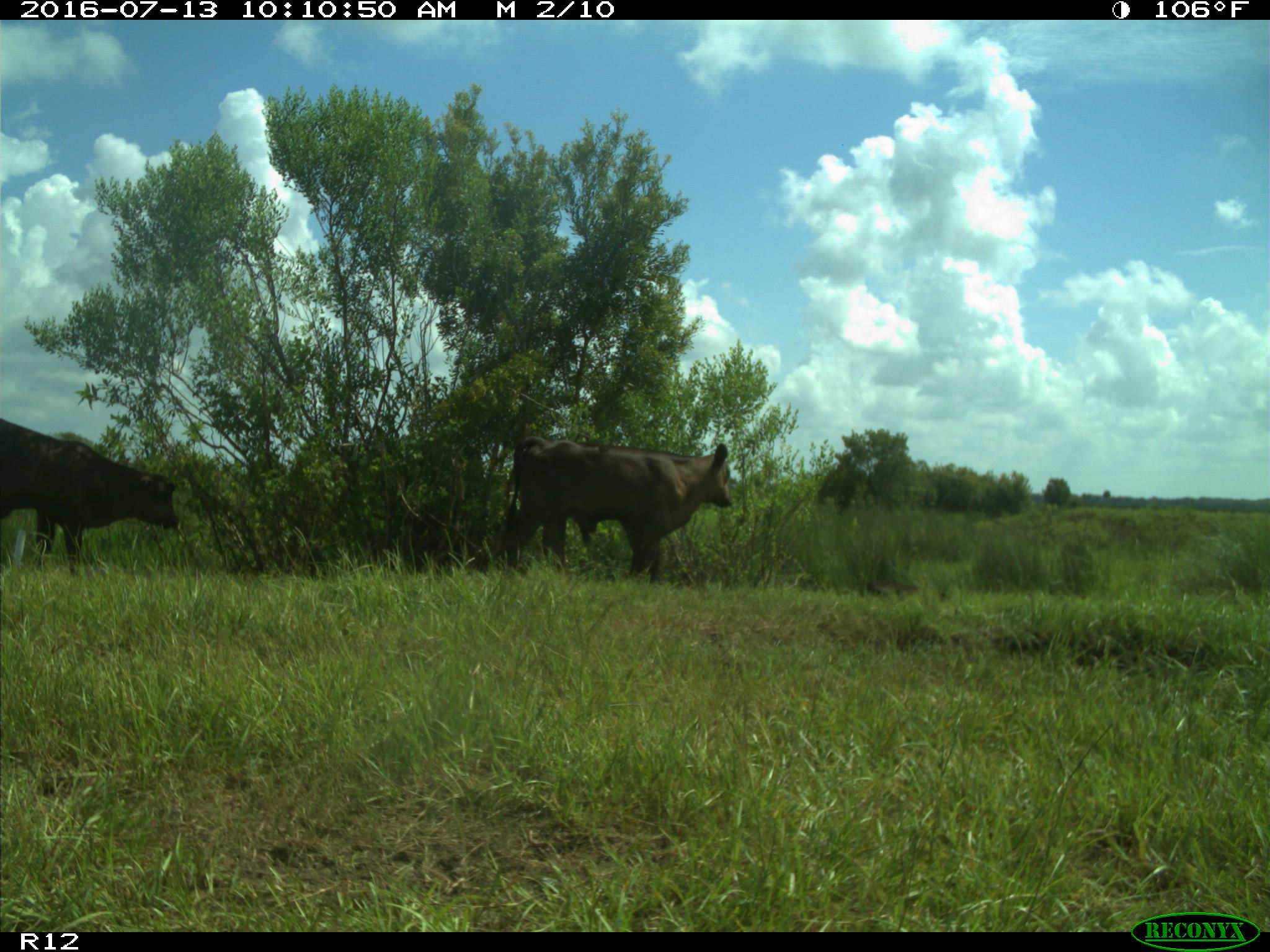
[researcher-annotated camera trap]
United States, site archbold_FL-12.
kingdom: Animalia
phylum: Chordata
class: Mammalia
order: Artiodactyla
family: Bovidae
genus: Bos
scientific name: Bos taurus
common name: domestic cow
Bos taurus (domestic cow).